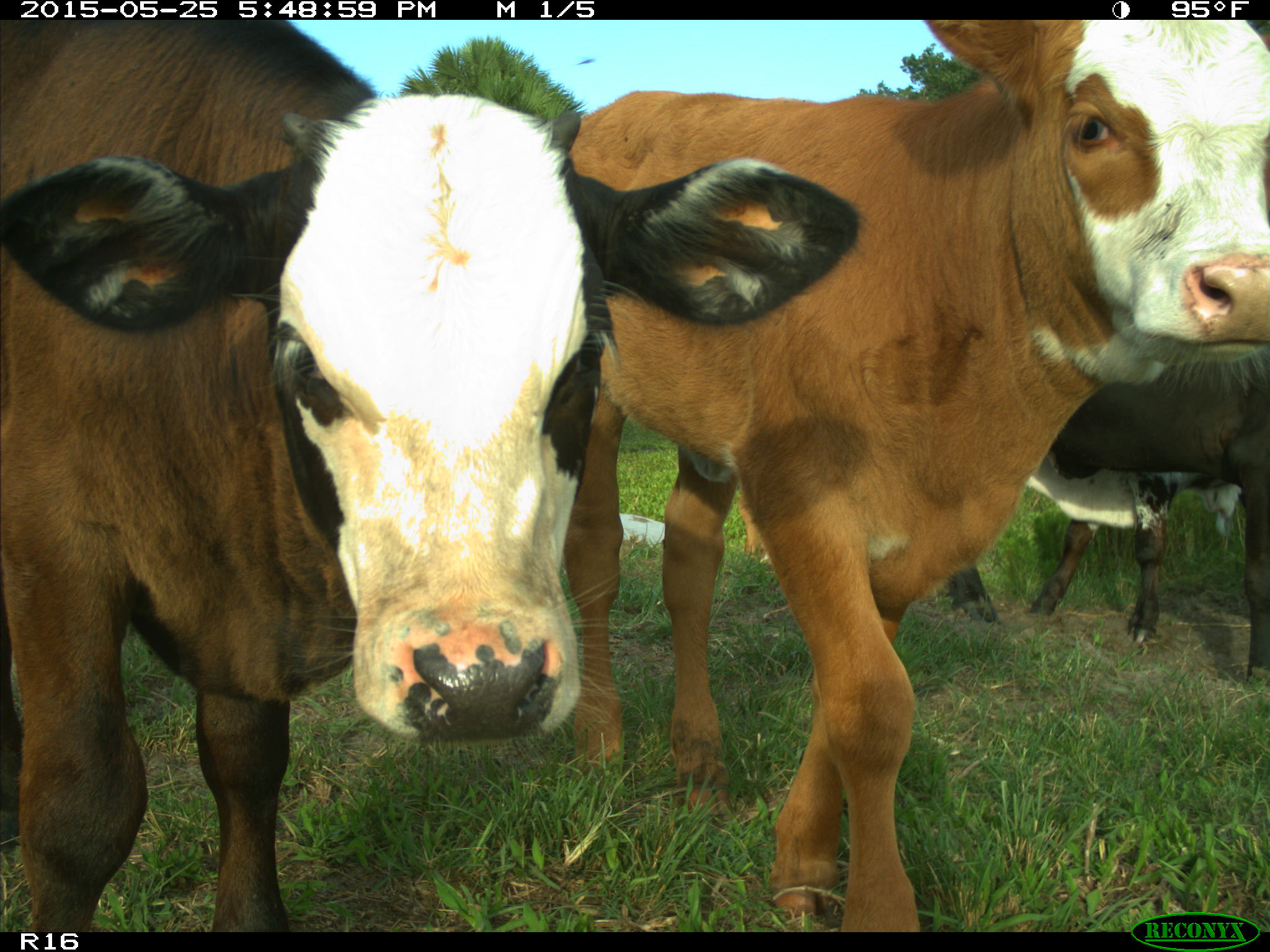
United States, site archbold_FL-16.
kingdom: Animalia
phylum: Chordata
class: Mammalia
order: Artiodactyla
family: Bovidae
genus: Bos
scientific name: Bos taurus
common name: domestic cow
Bos taurus (domestic cow).